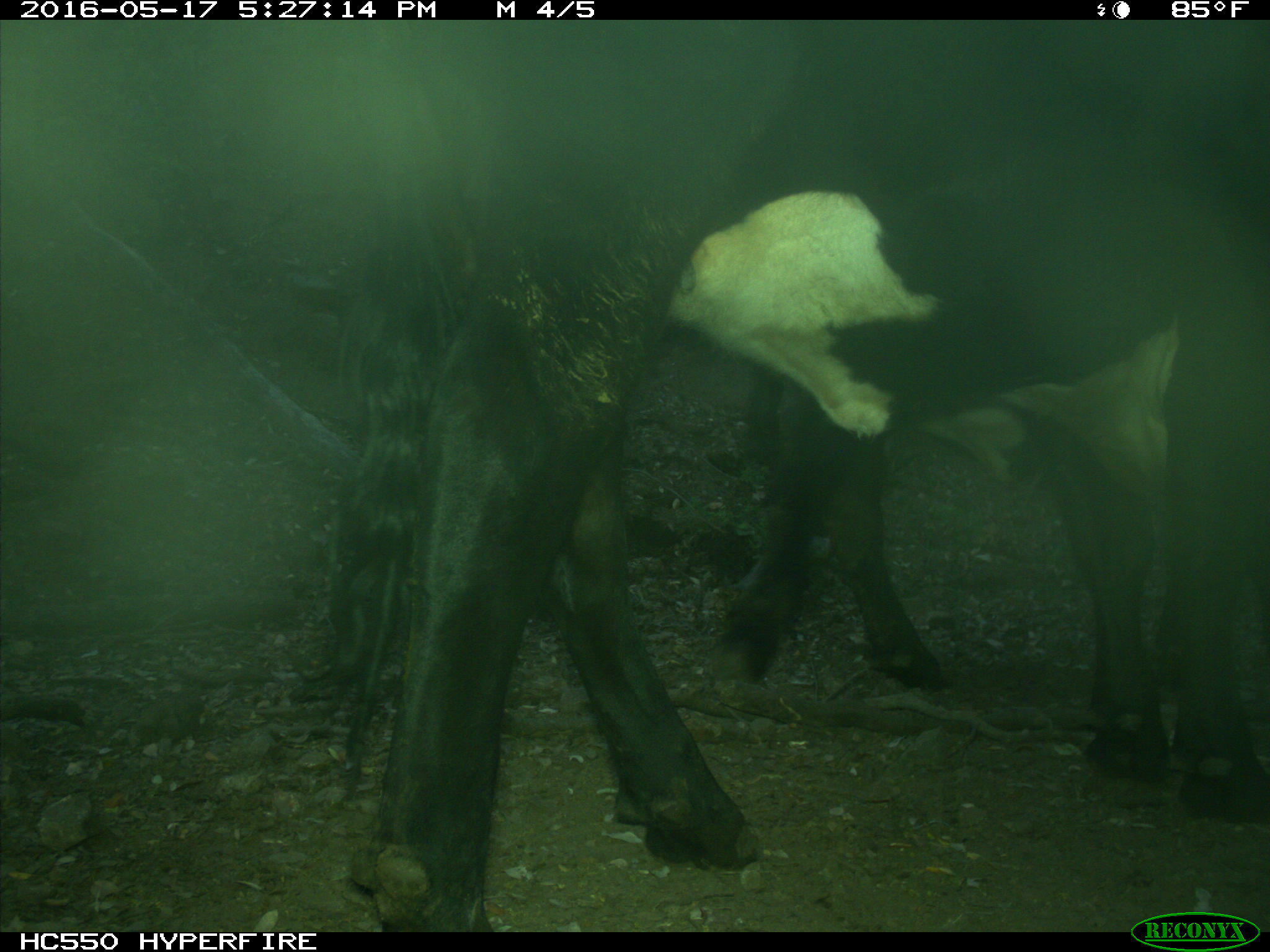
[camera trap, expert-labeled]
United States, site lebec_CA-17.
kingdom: Animalia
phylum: Chordata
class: Mammalia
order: Artiodactyla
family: Bovidae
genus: Bos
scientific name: Bos taurus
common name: domestic cow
Bos taurus (domestic cow).